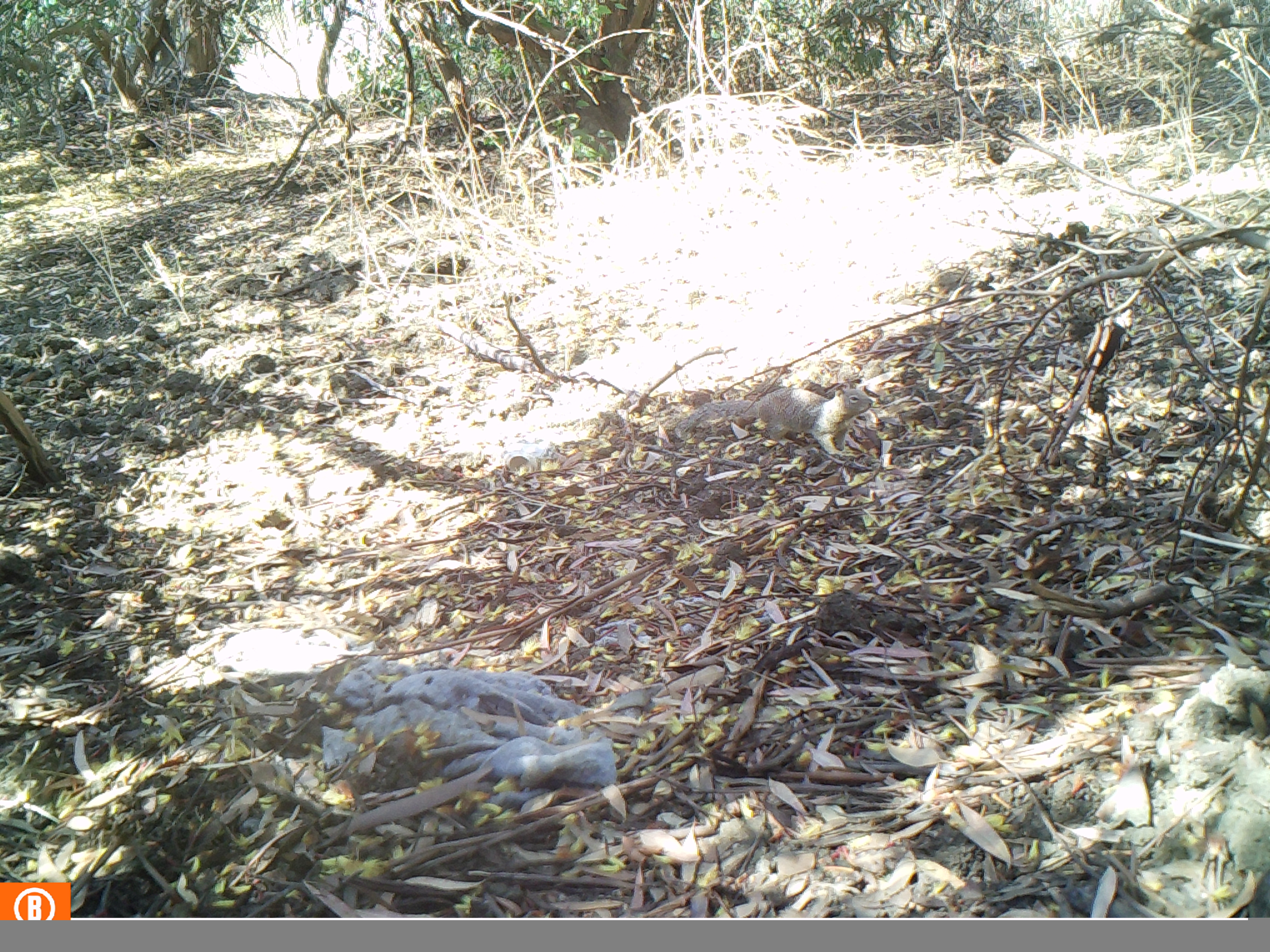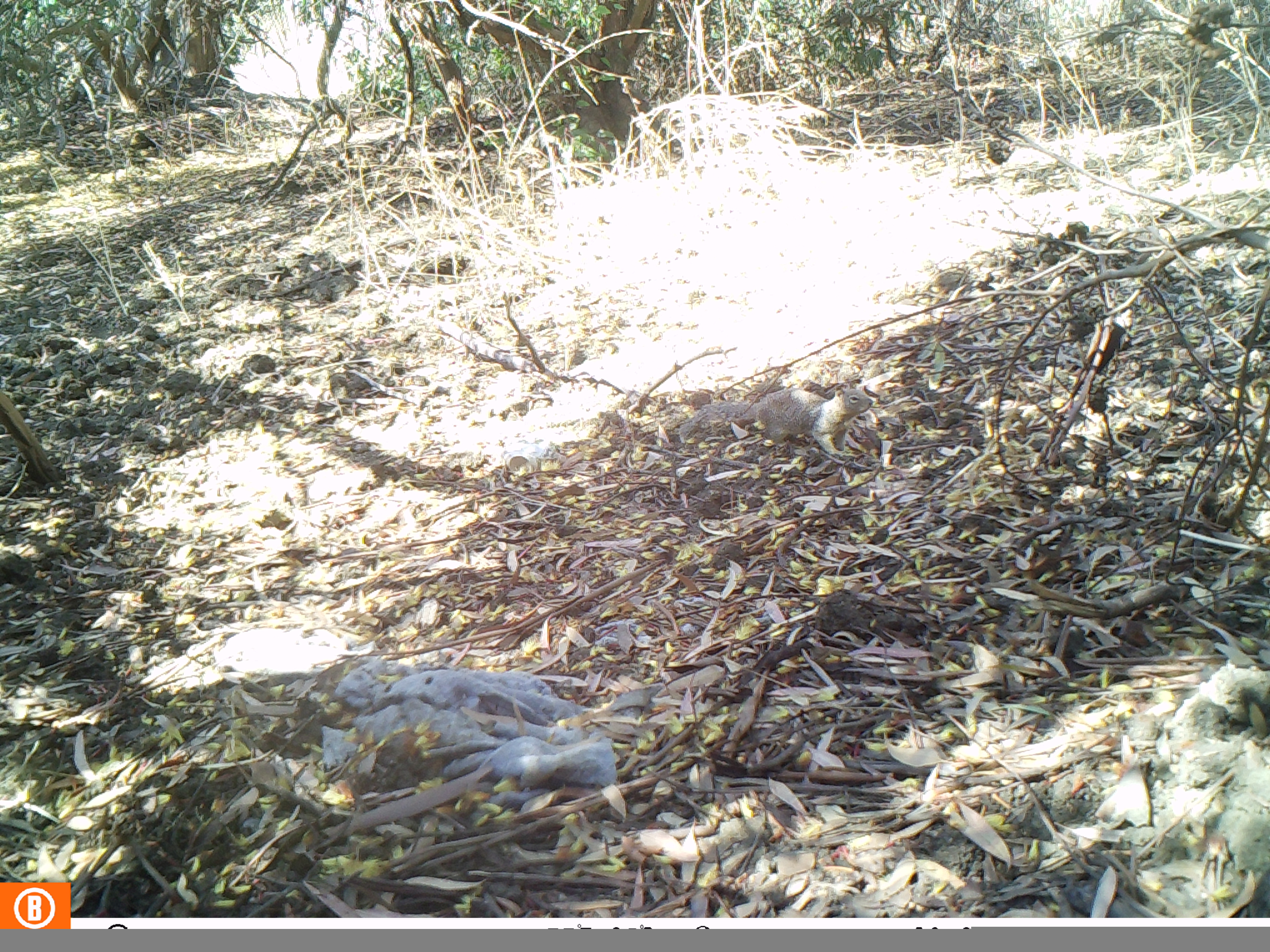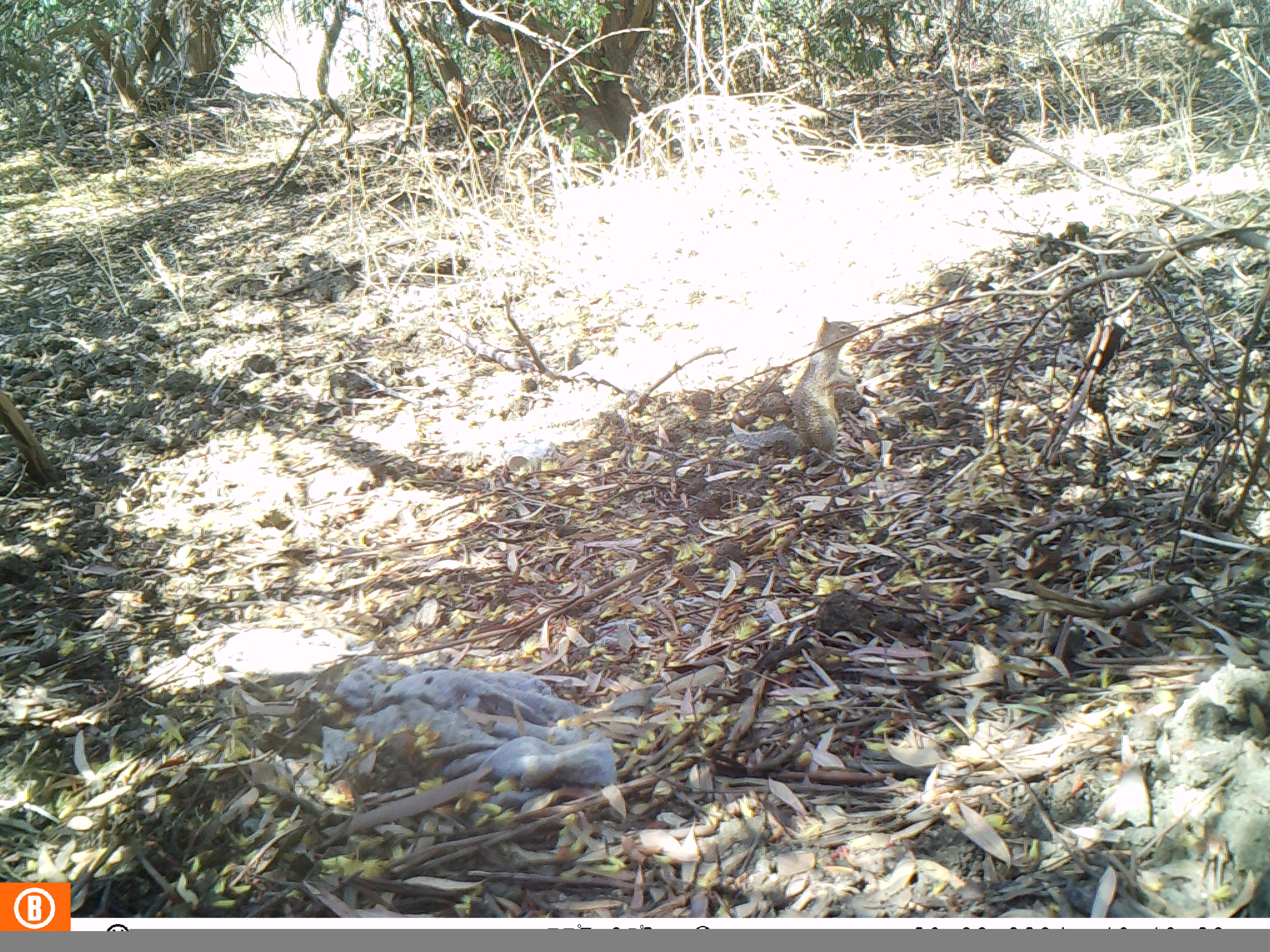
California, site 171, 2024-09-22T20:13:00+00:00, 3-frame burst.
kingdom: Animalia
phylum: Chordata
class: Mammalia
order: Rodentia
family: Sciuridae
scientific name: Sciuridae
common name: squirrel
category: unknown squirrel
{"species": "unknown squirrel (squirrel) (Sciuridae)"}